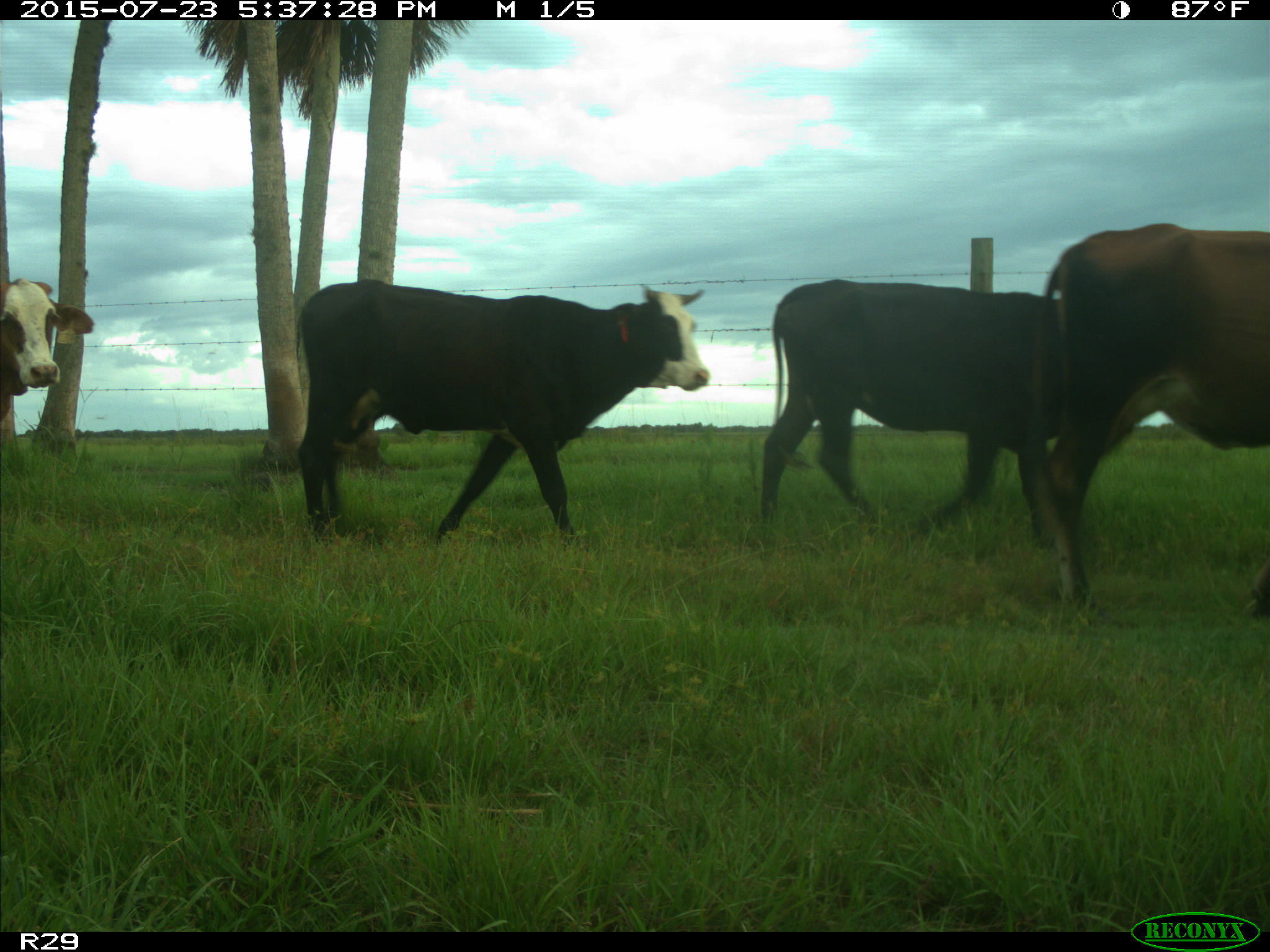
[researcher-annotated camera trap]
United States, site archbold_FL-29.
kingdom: Animalia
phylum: Chordata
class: Mammalia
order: Artiodactyla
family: Bovidae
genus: Bos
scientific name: Bos taurus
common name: domestic cow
Bos taurus (domestic cow).